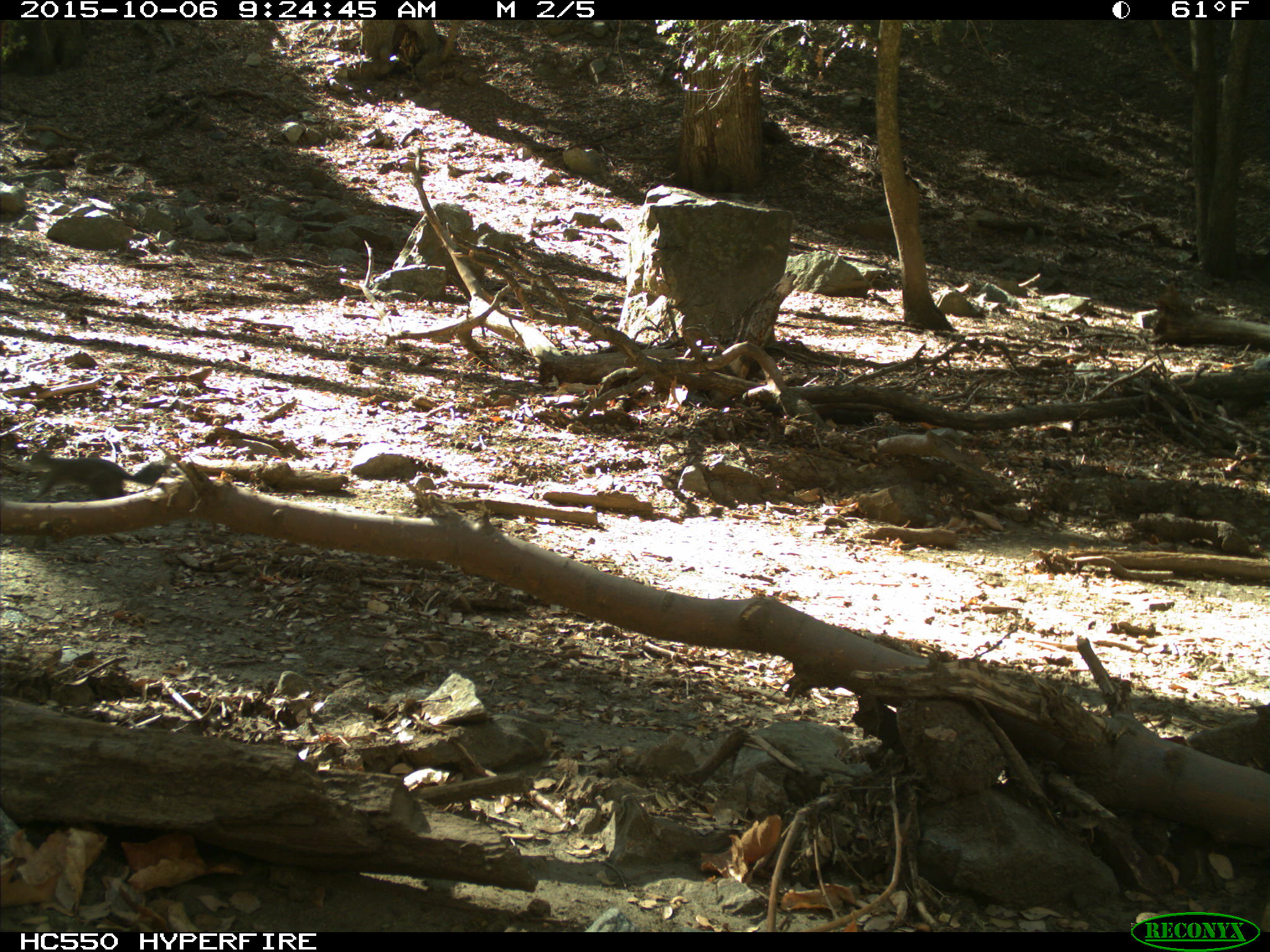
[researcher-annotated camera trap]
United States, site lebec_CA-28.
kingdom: Animalia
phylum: Chordata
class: Mammalia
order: Rodentia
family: Sciuridae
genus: Sciurus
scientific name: Sciurus carolinensis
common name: eastern gray squirrel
Sciurus carolinensis (eastern gray squirrel).